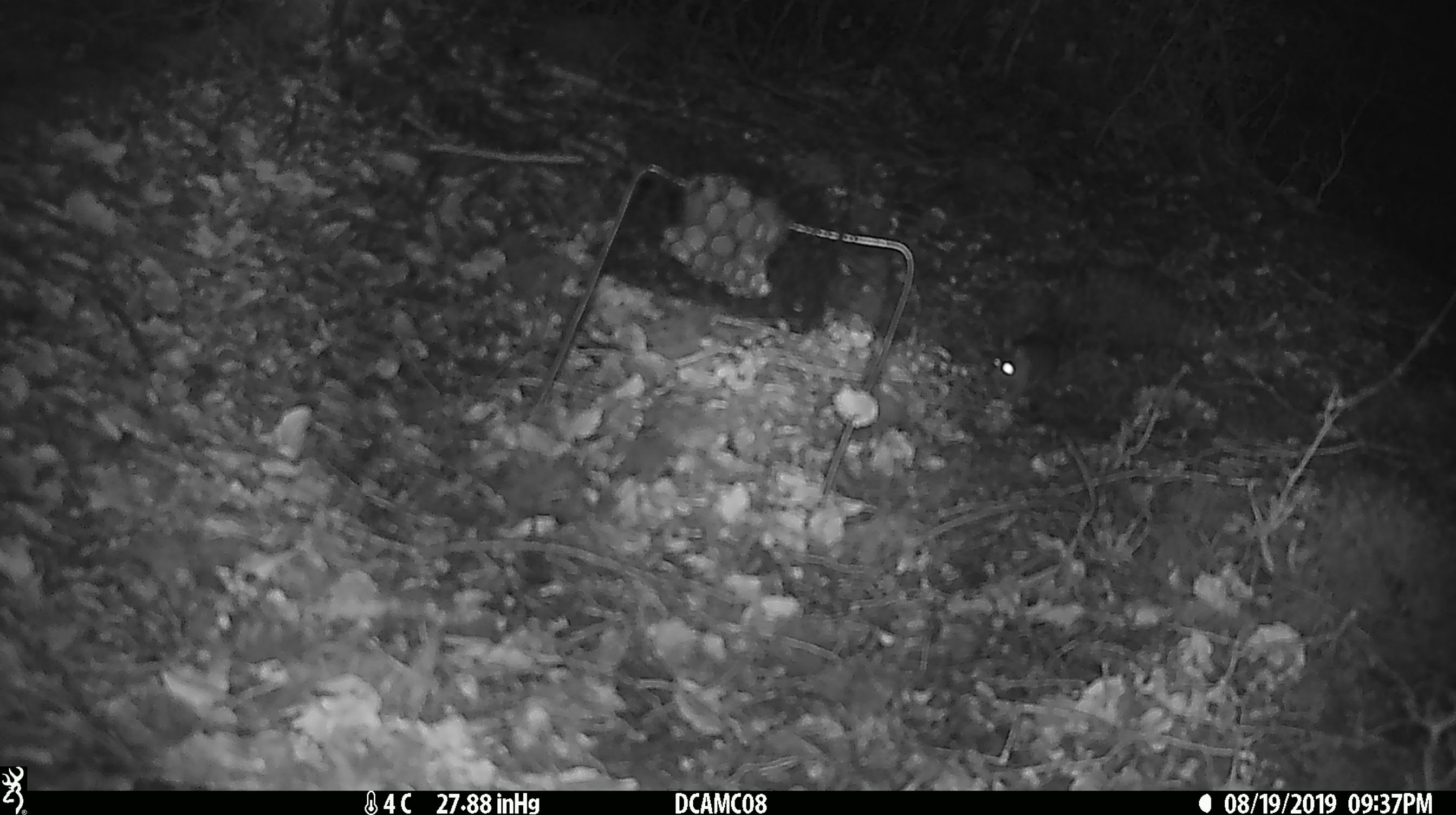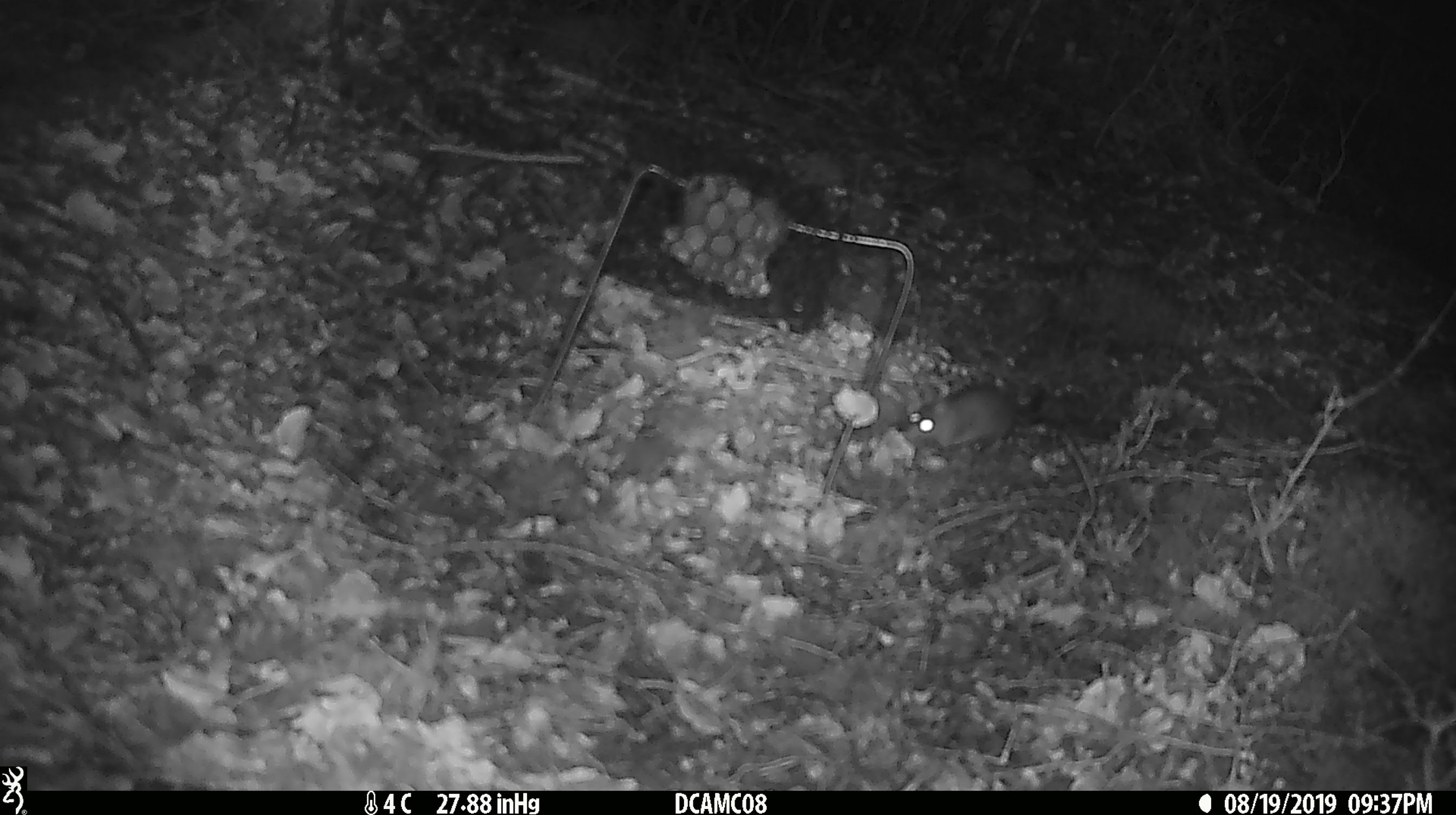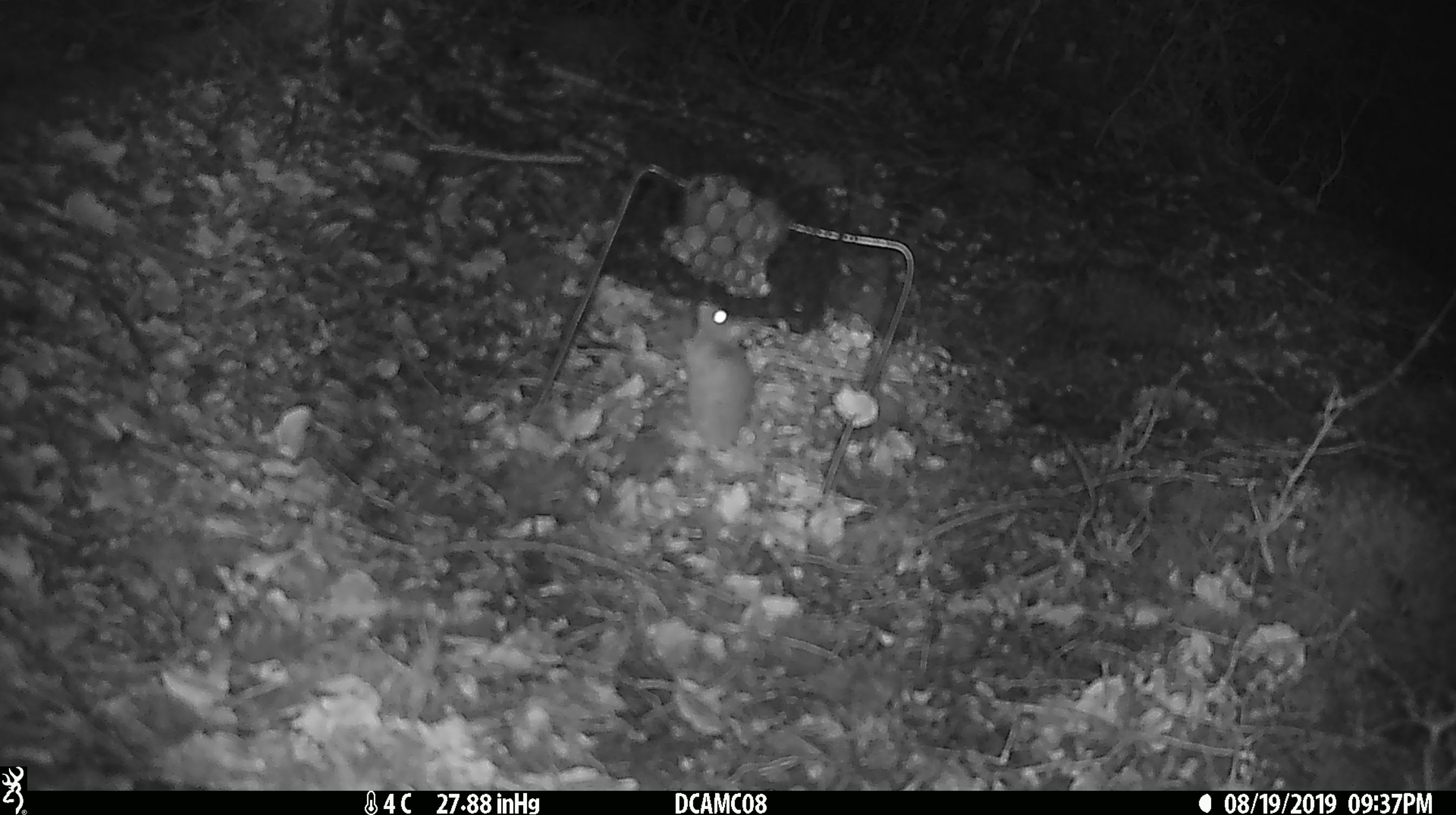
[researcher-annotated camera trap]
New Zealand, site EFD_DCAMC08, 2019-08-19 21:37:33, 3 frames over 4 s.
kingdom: Animalia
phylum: Chordata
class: Mammalia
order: Rodentia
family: Muridae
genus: Mus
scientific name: Mus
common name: mouse